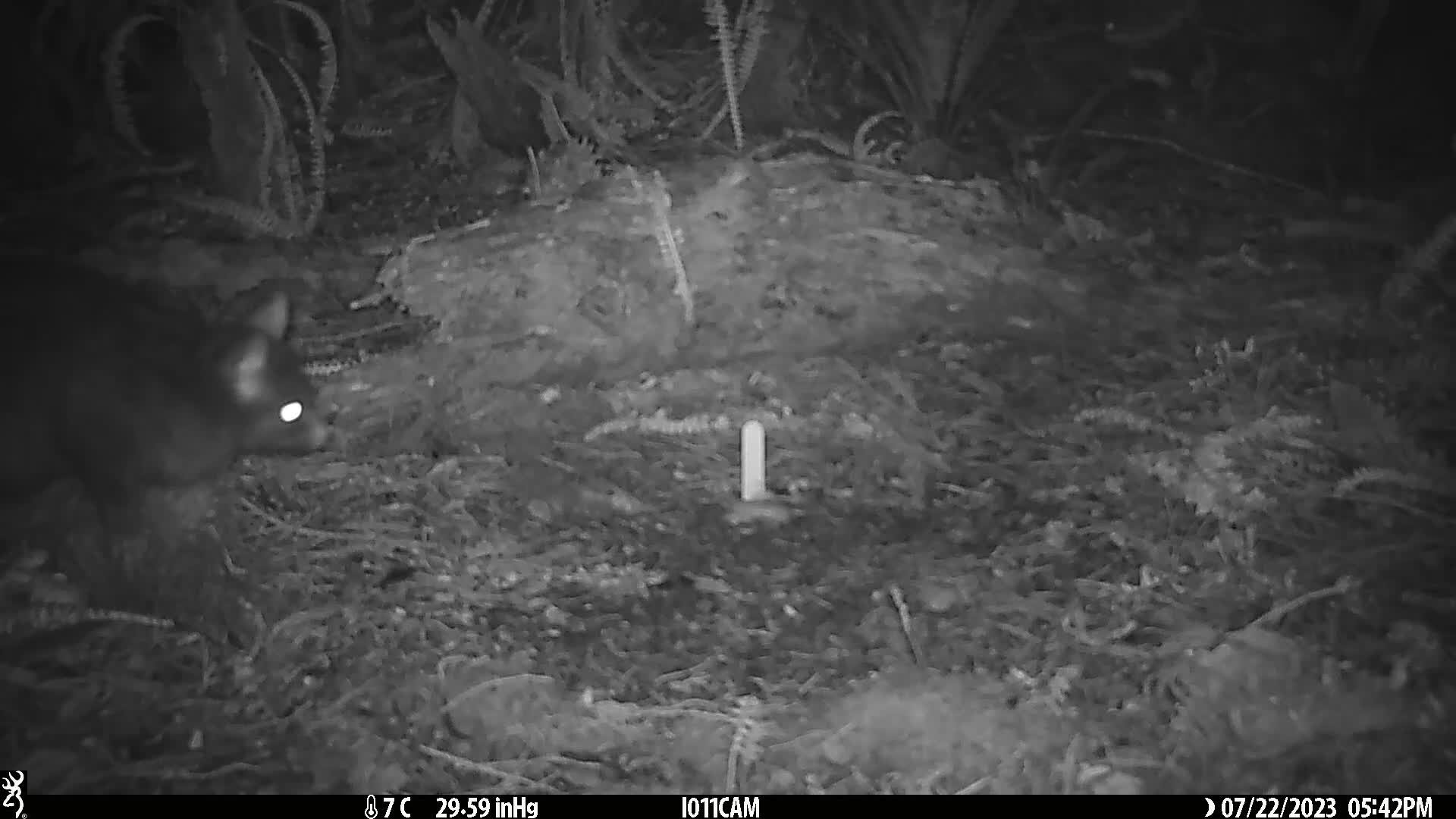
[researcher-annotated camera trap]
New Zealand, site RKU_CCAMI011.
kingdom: Animalia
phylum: Chordata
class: Mammalia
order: Diprotodontia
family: Phalangeridae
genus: Trichosurus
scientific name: Trichosurus vulpecula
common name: common brushtail possum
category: possum